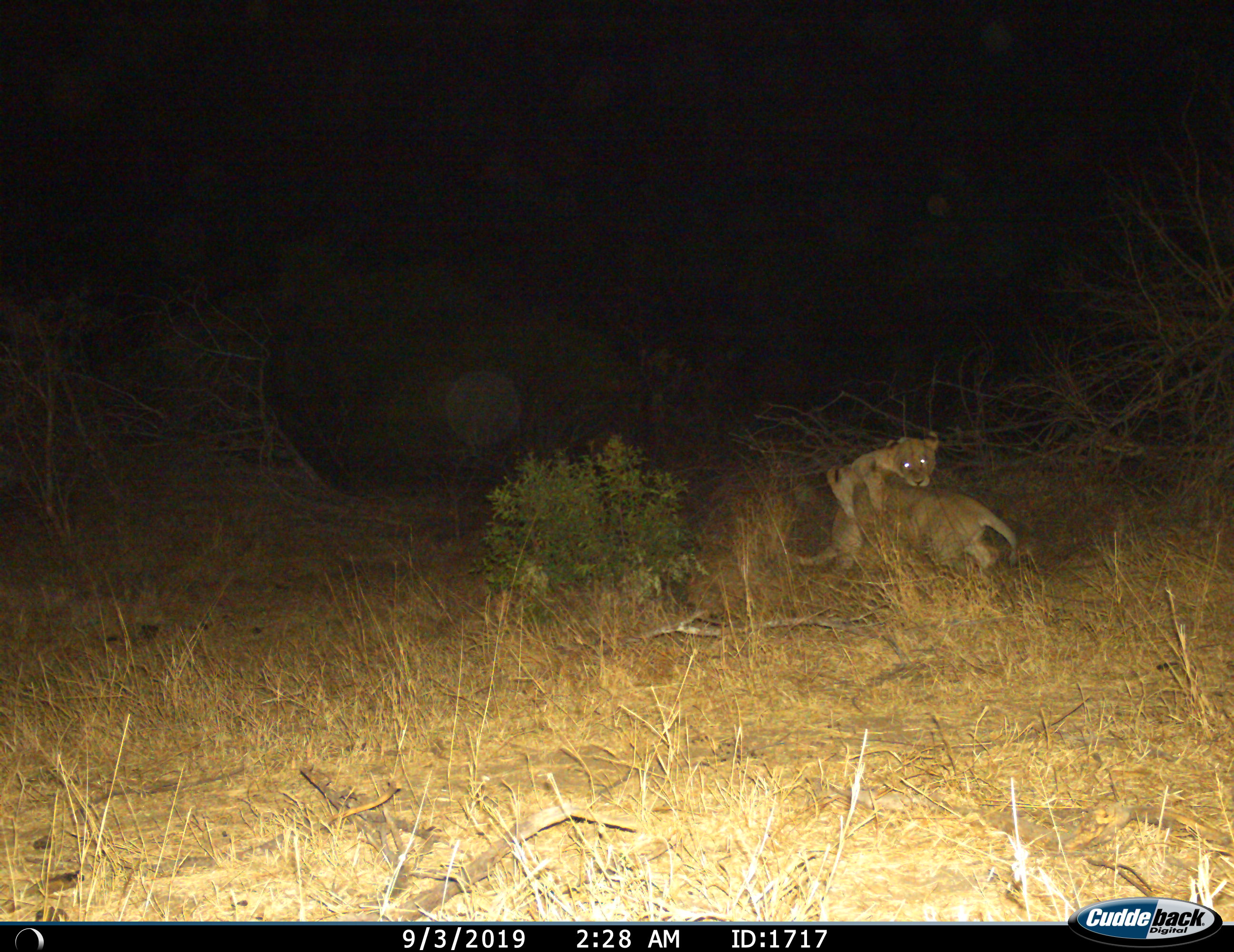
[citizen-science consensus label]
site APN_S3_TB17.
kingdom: Animalia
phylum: Chordata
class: Mammalia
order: Carnivora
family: Felidae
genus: Panthera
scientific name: Panthera leo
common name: lion female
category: lionfemale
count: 2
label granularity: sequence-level